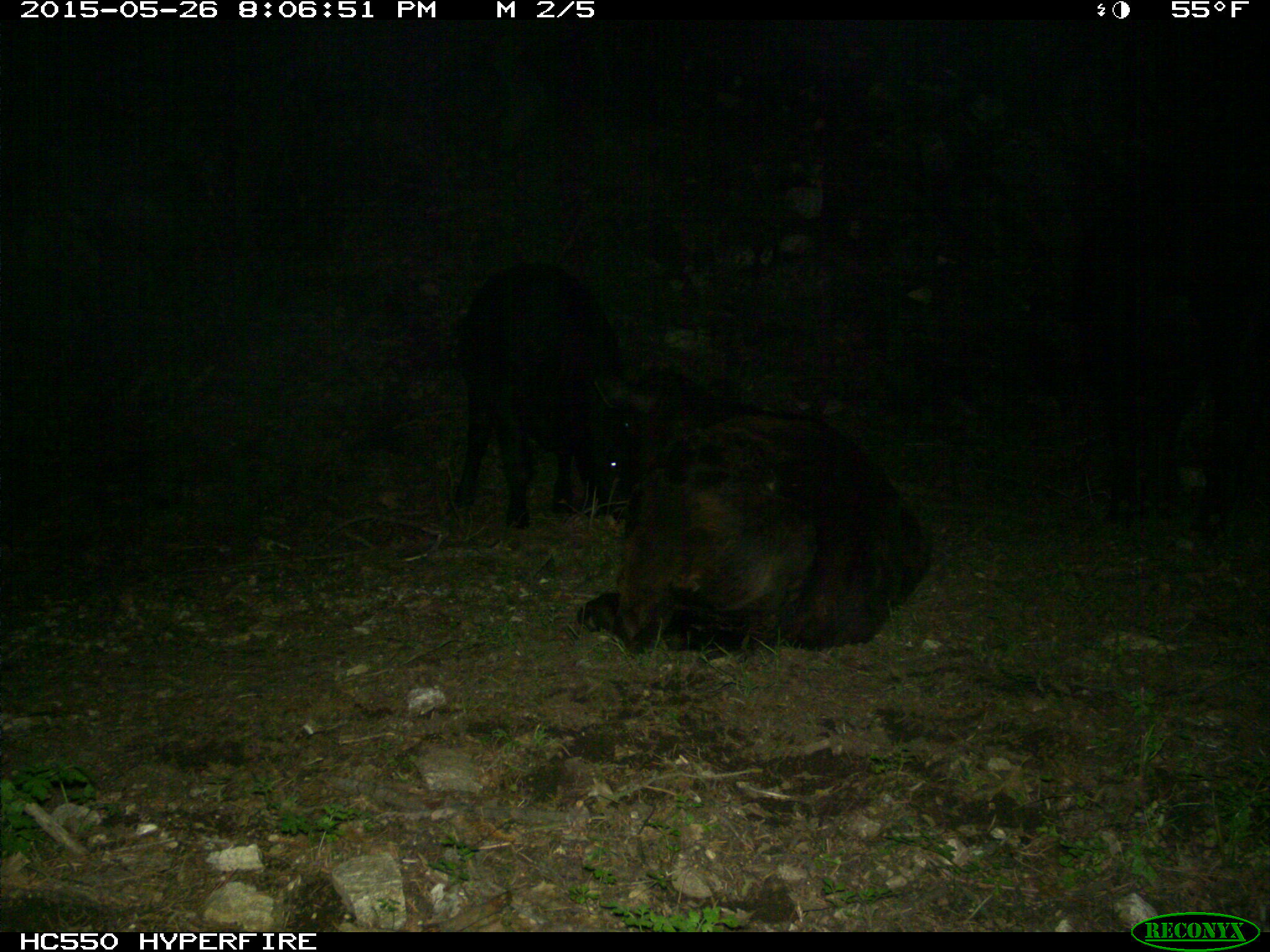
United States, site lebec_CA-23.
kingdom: Animalia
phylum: Chordata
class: Mammalia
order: Artiodactyla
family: Bovidae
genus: Bos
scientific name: Bos taurus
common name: domestic cow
Bos taurus (domestic cow).